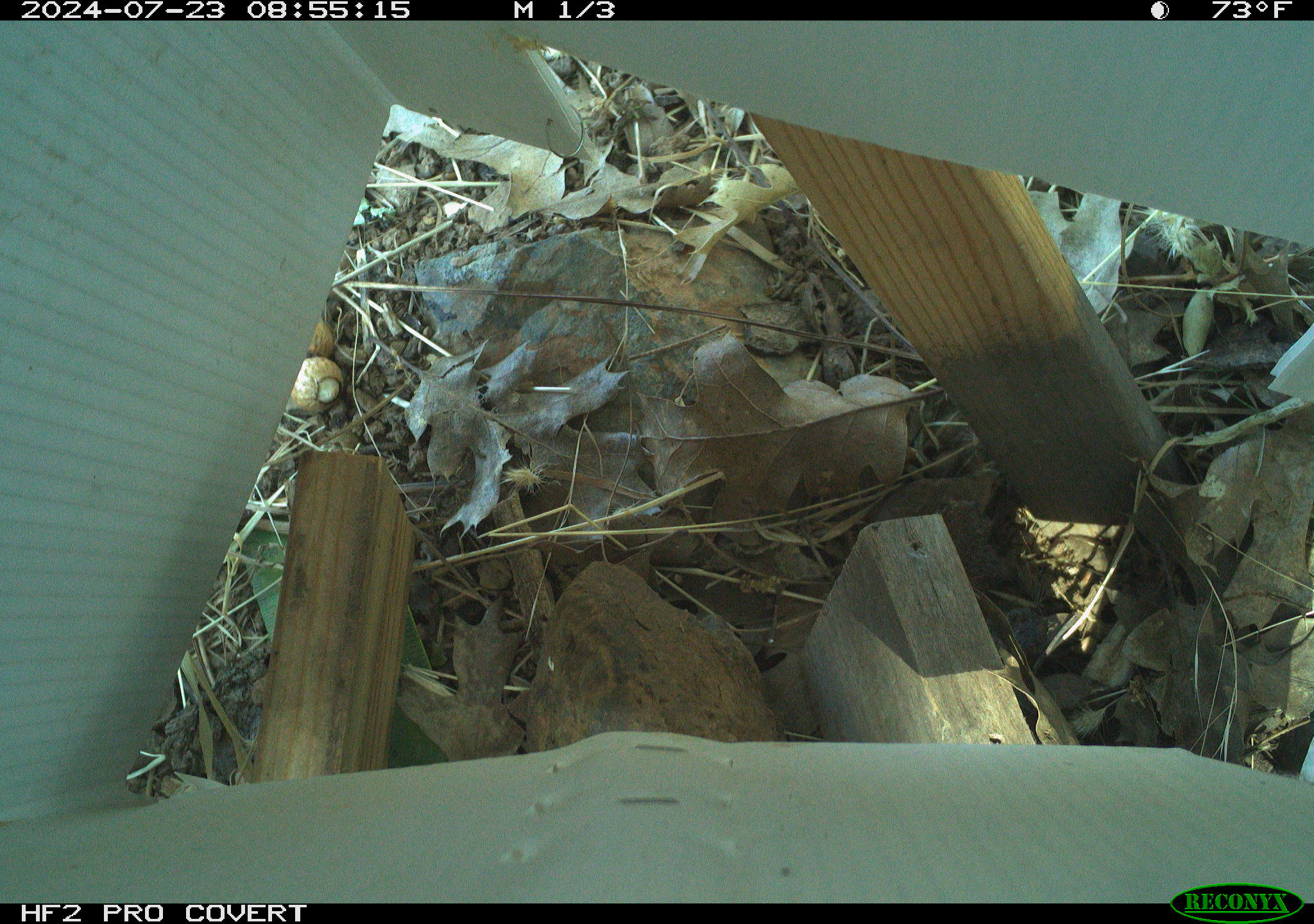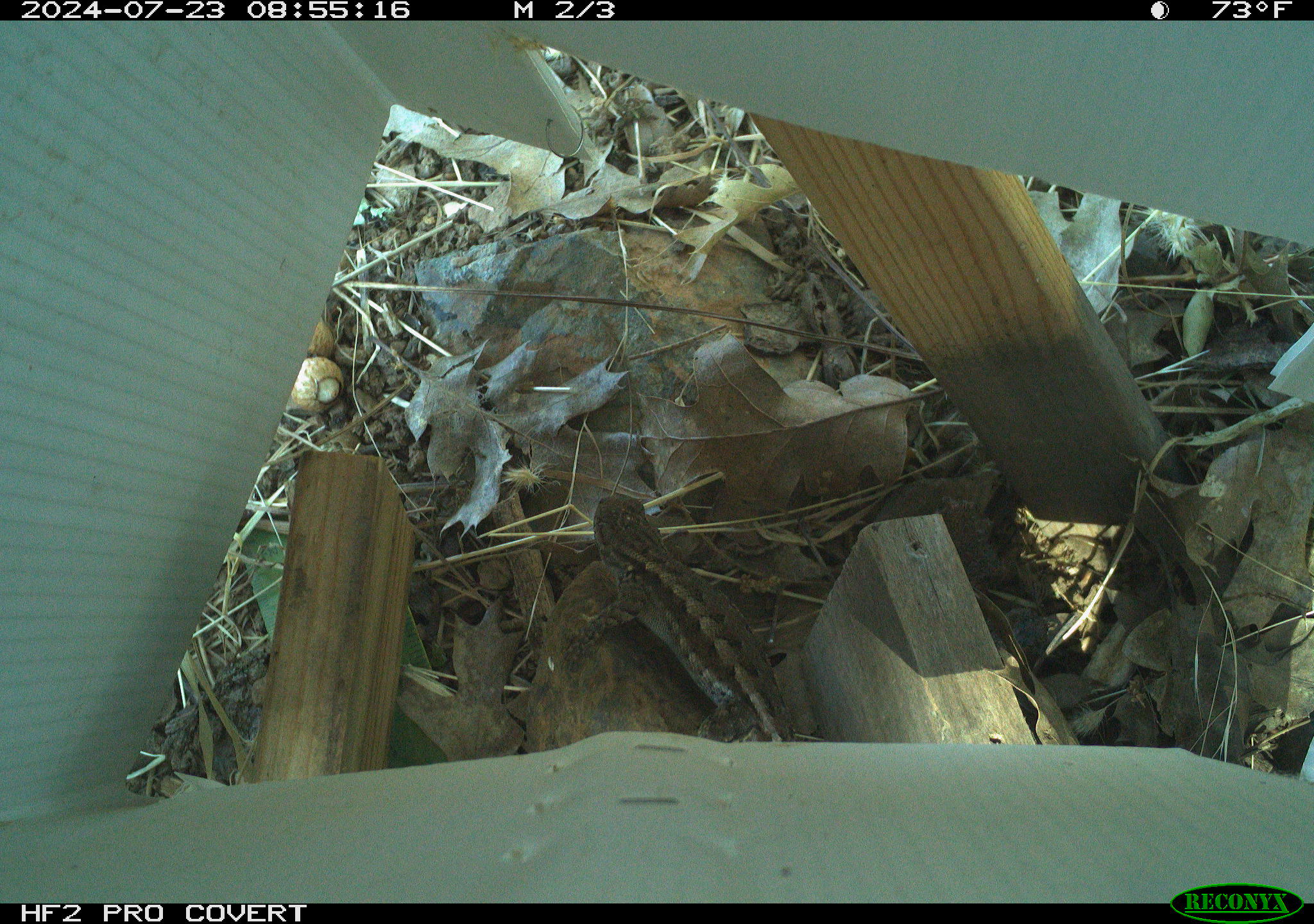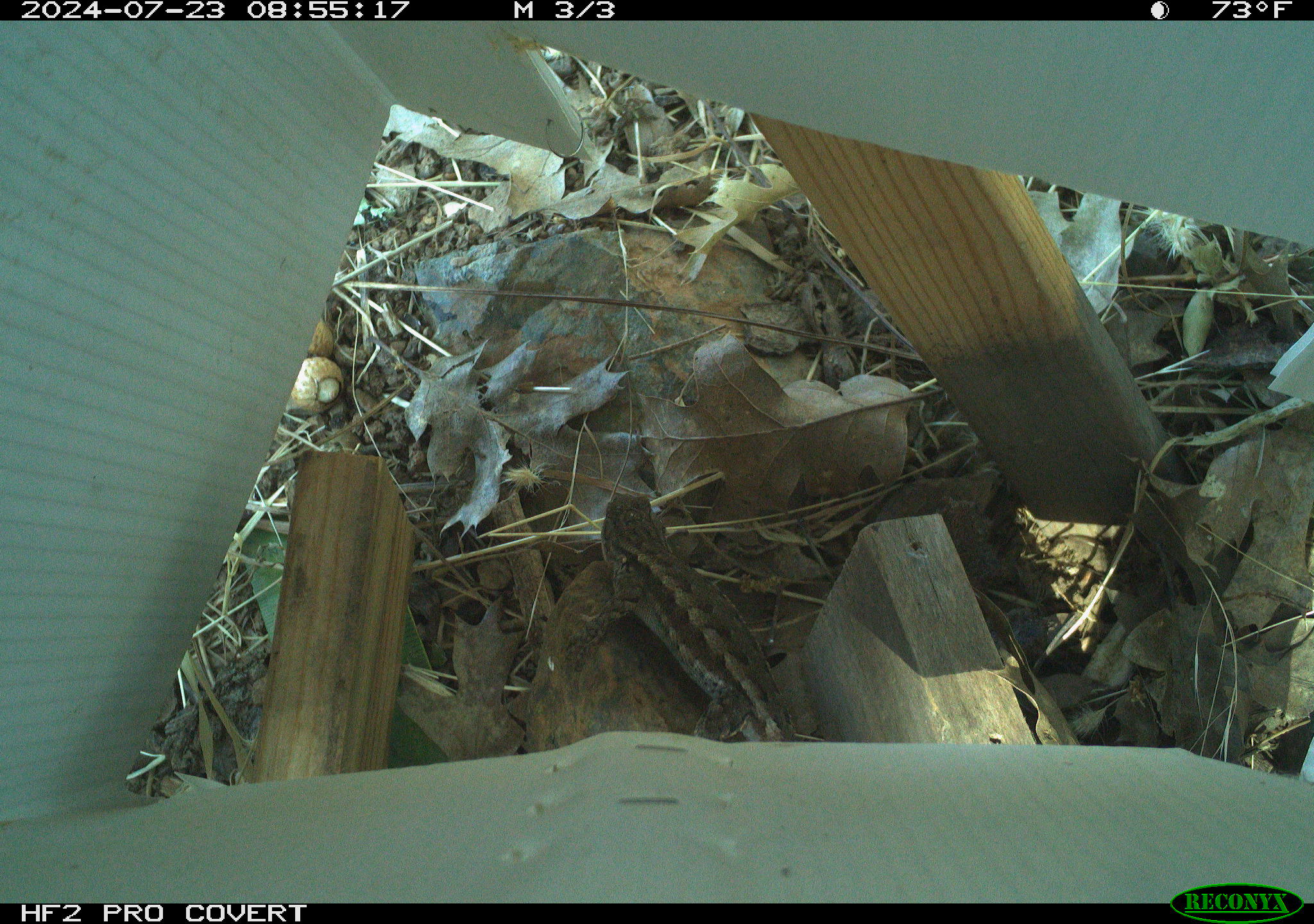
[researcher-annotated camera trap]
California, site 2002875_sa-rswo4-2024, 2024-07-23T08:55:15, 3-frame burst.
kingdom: Animalia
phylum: Chordata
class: Reptilia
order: Squamata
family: Phrynosomatidae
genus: Sceloporus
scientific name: Sceloporus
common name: spiny lizards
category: sceloporus species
Sceloporus species (spiny lizards) (Sceloporus).